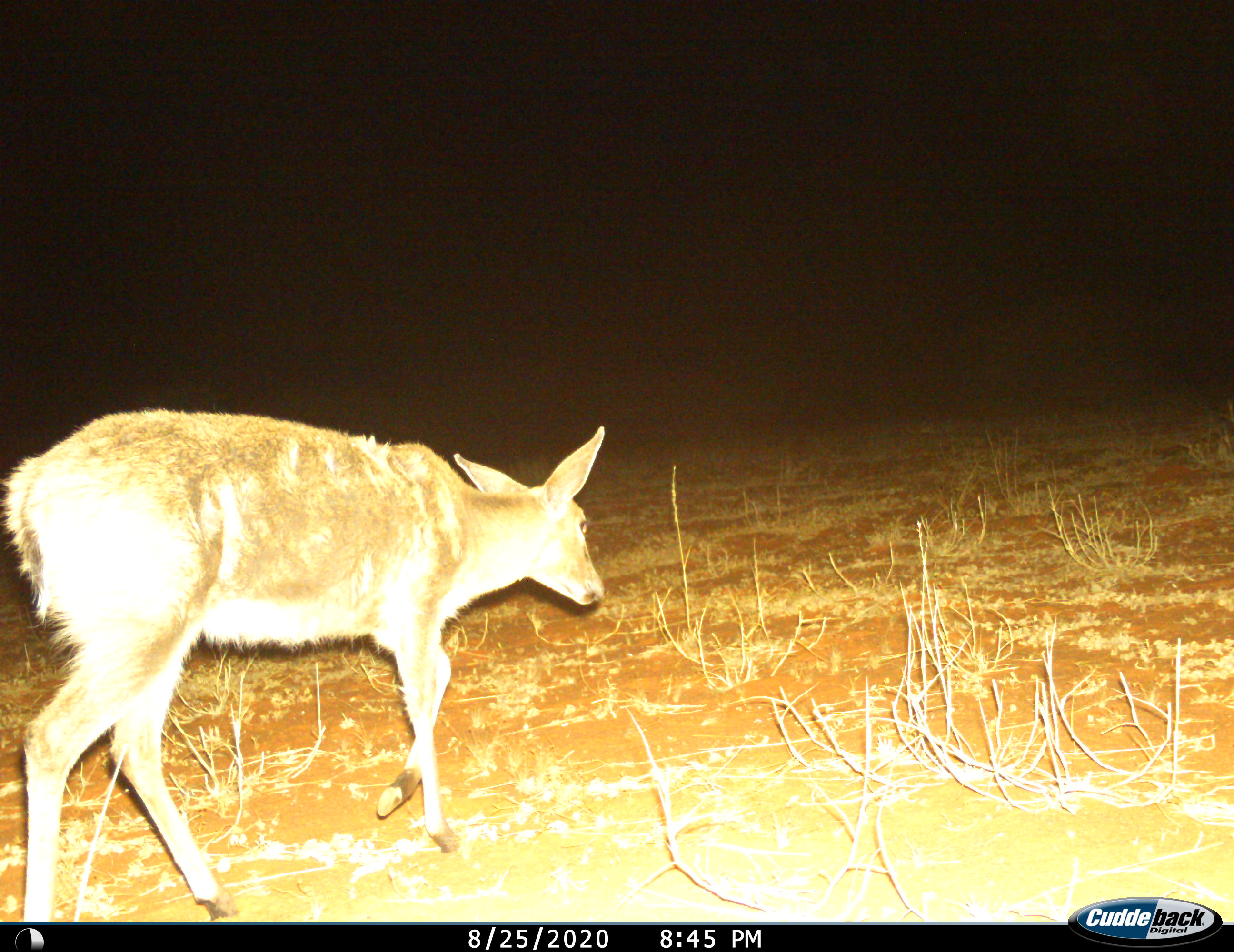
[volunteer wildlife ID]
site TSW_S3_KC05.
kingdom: Animalia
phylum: Chordata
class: Mammalia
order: Artiodactyla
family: Bovidae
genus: Sylvicapra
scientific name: Sylvicapra grimmia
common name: common duiker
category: duikercommongrey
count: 1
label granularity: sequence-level